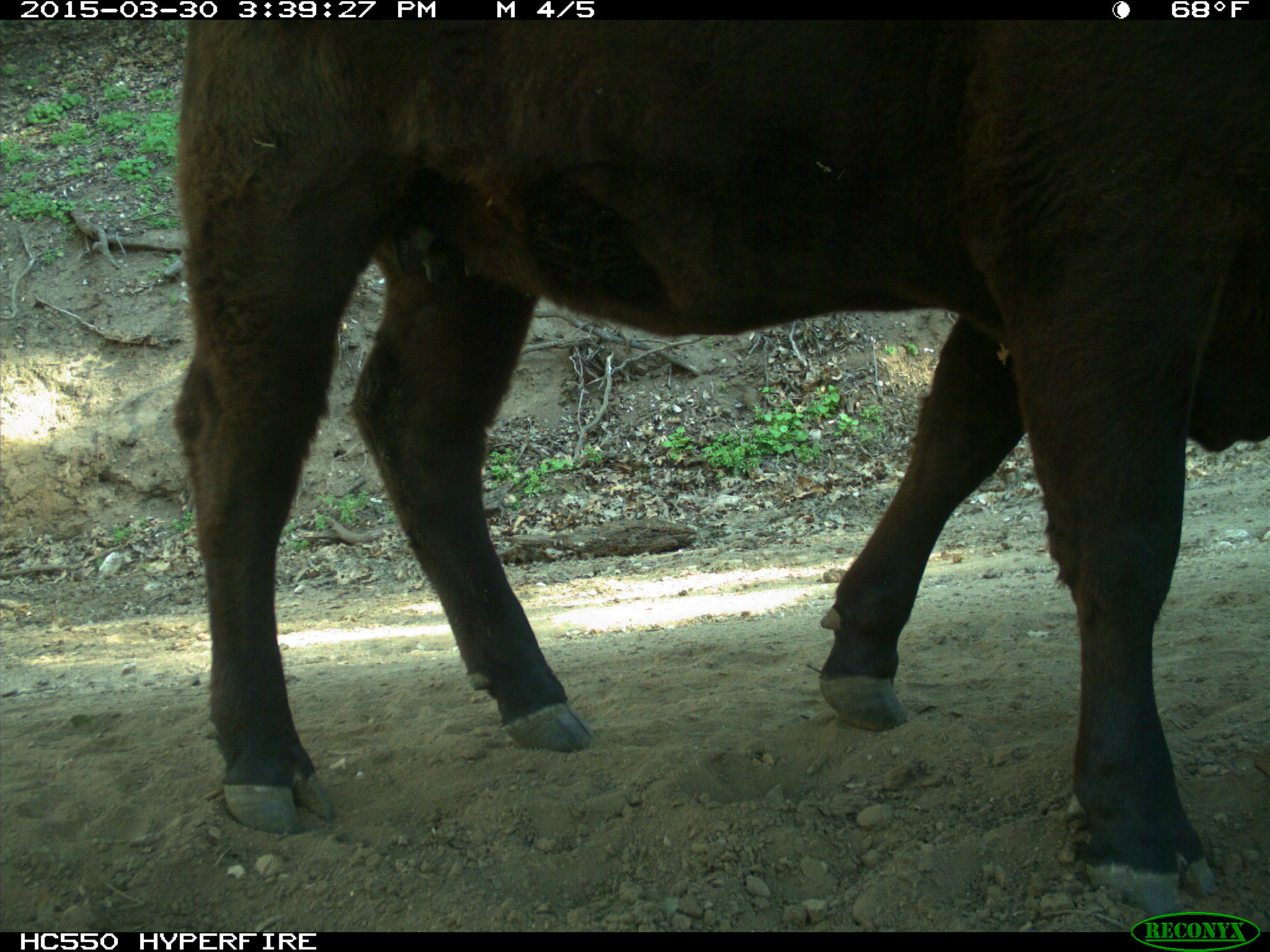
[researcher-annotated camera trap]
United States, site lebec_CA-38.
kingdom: Animalia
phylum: Chordata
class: Mammalia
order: Artiodactyla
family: Bovidae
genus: Bos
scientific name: Bos taurus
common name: domestic cow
Bos taurus (domestic cow).